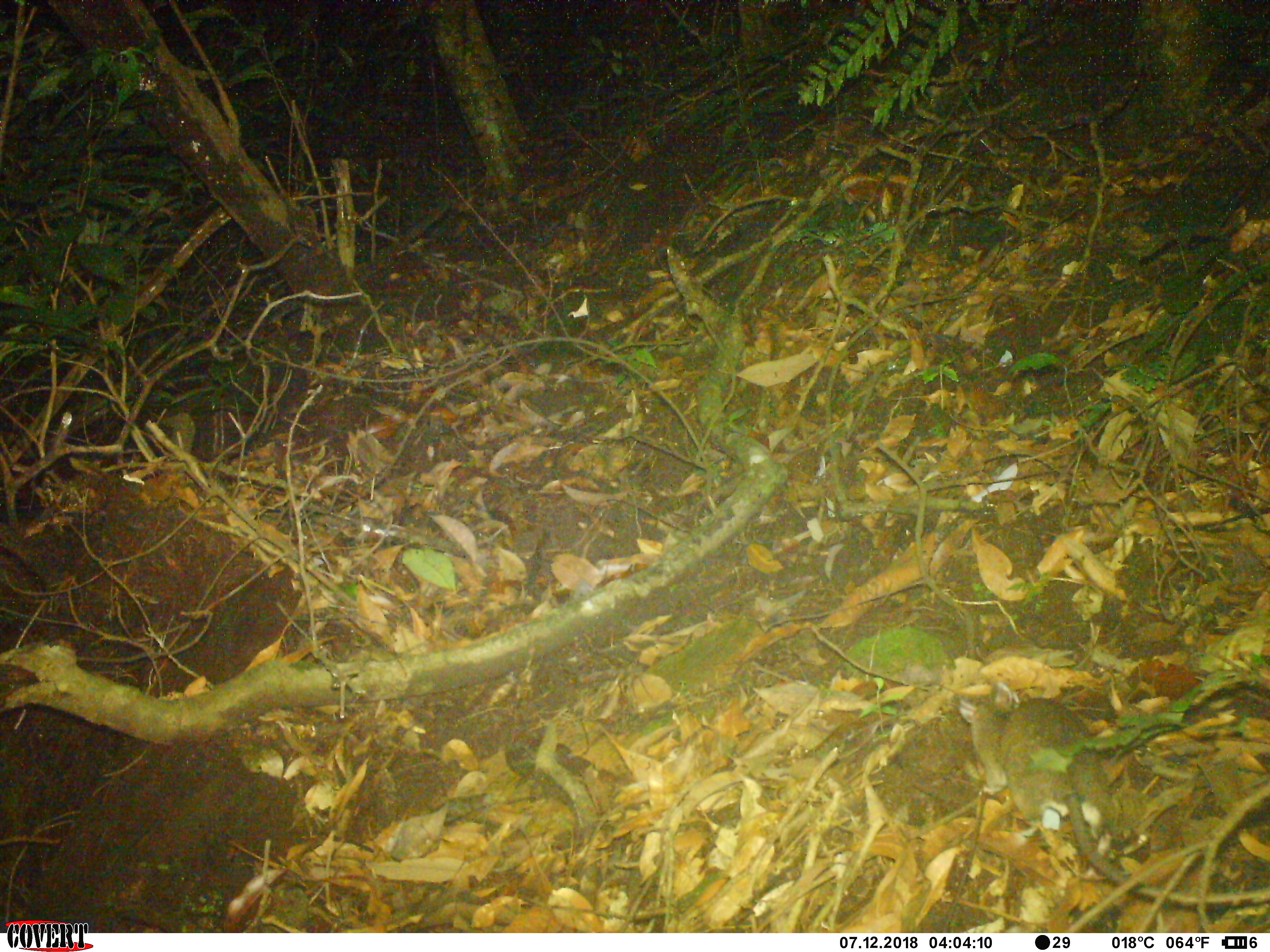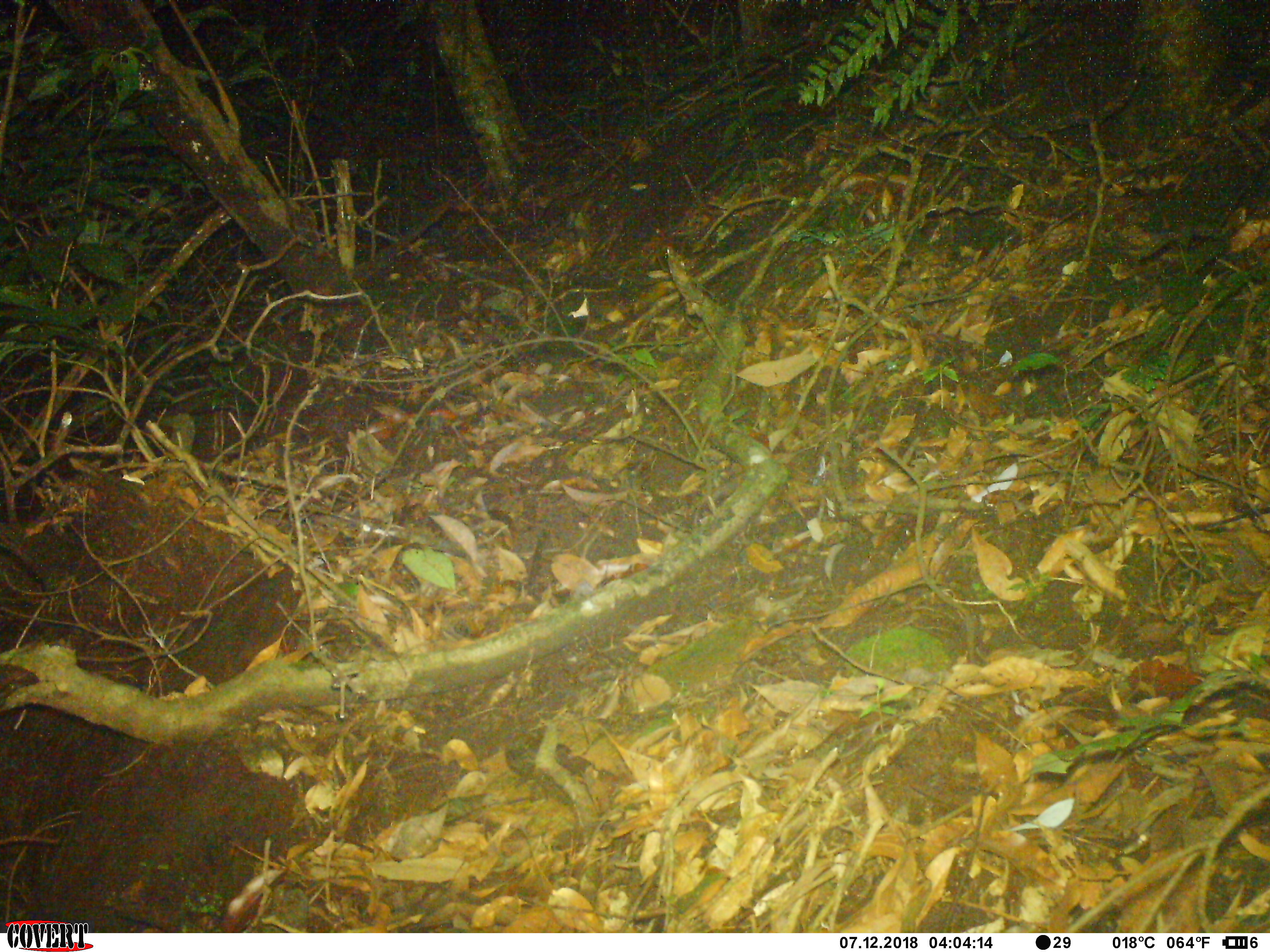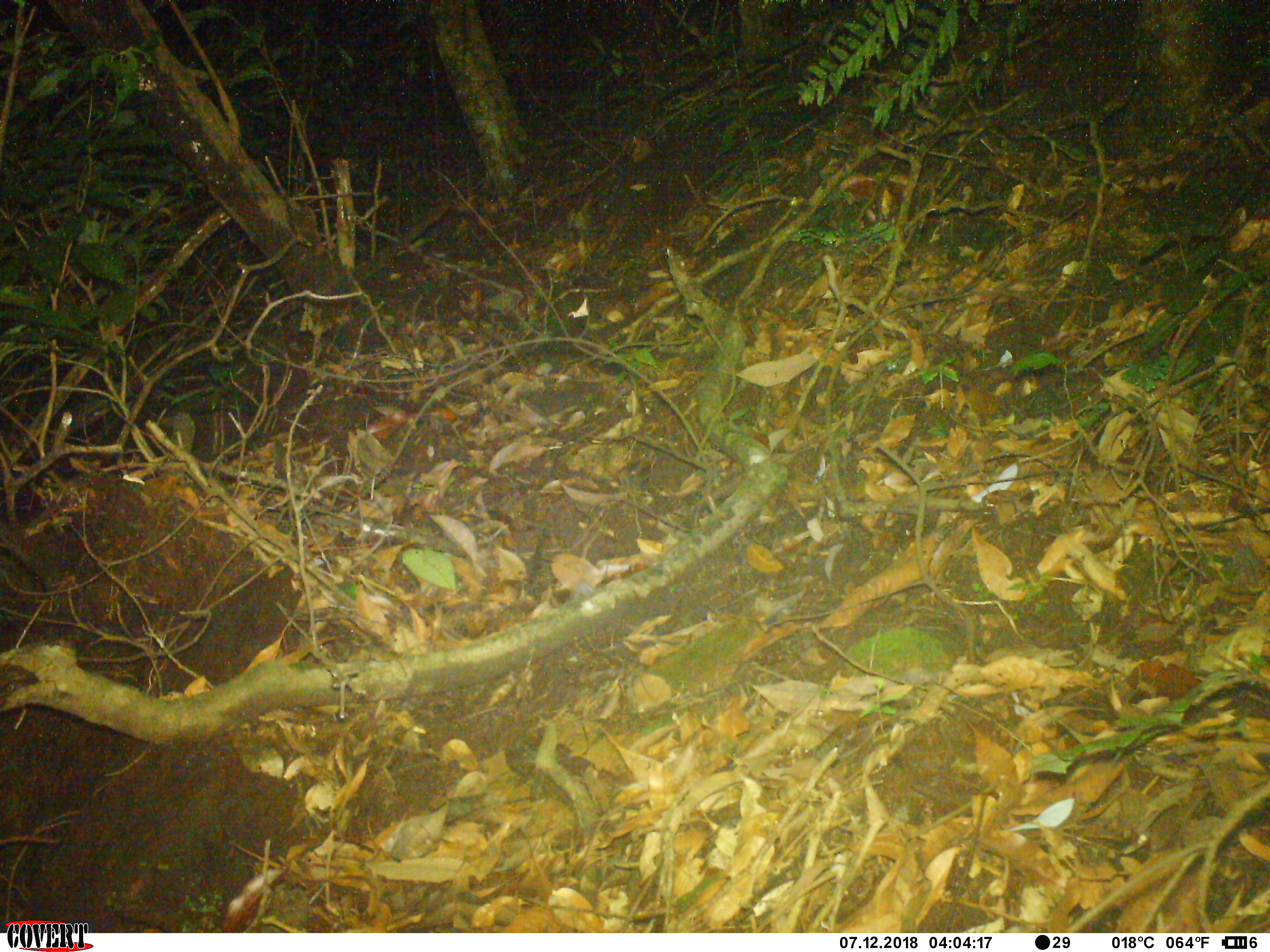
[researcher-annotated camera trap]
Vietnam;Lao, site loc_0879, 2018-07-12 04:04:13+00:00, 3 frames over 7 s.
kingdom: Animalia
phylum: Chordata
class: Mammalia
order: Rodentia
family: Muridae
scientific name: Muridae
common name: old-world mice and rats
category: unidentified murid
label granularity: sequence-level